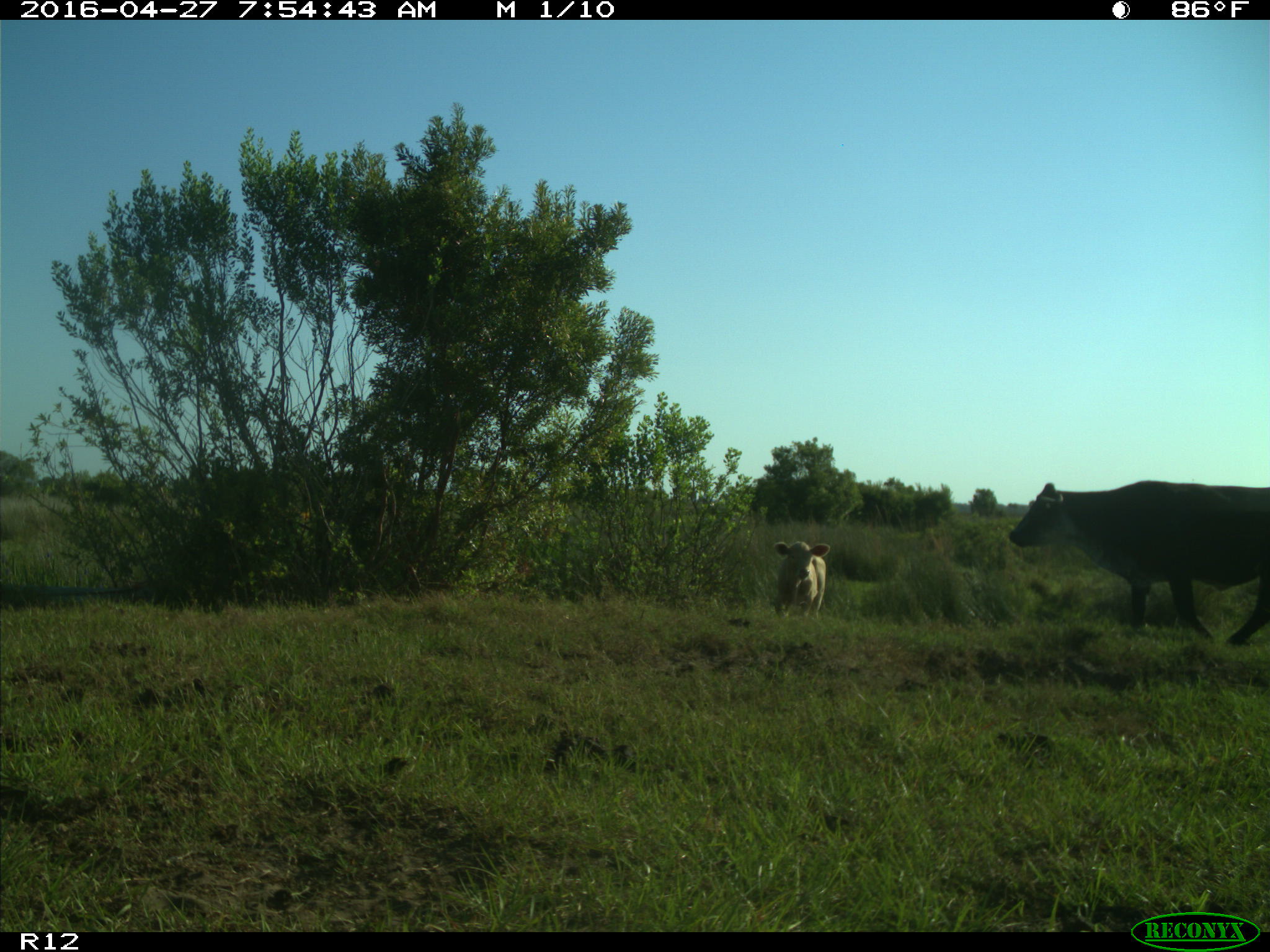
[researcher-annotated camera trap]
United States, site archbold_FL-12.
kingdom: Animalia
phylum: Chordata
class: Mammalia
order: Artiodactyla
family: Bovidae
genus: Bos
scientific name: Bos taurus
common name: domestic cow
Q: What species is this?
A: Bos taurus (domestic cow).